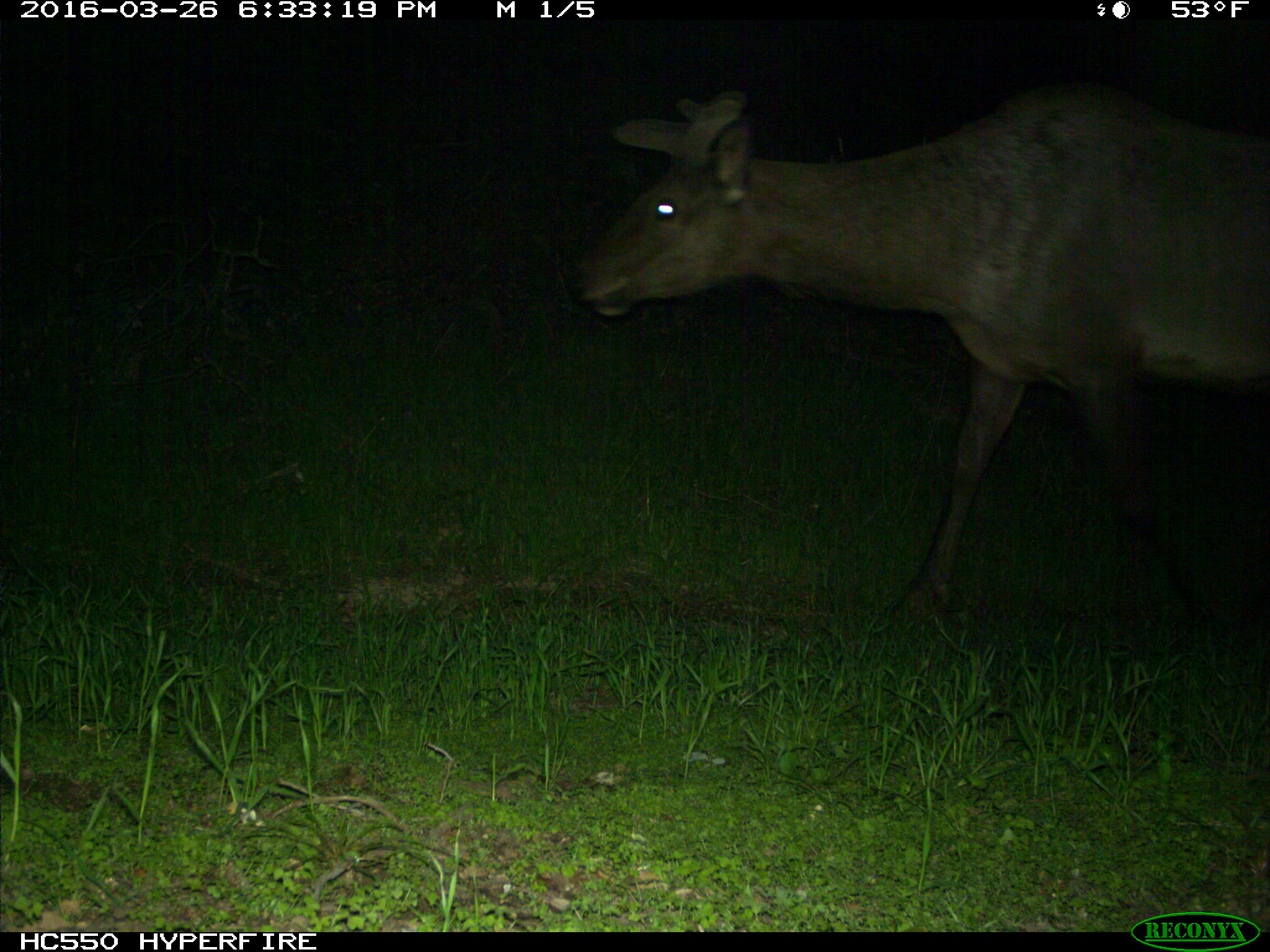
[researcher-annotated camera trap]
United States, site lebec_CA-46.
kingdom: Animalia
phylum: Chordata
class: Mammalia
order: Artiodactyla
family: Cervidae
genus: Cervus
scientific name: Cervus canadensis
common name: elk